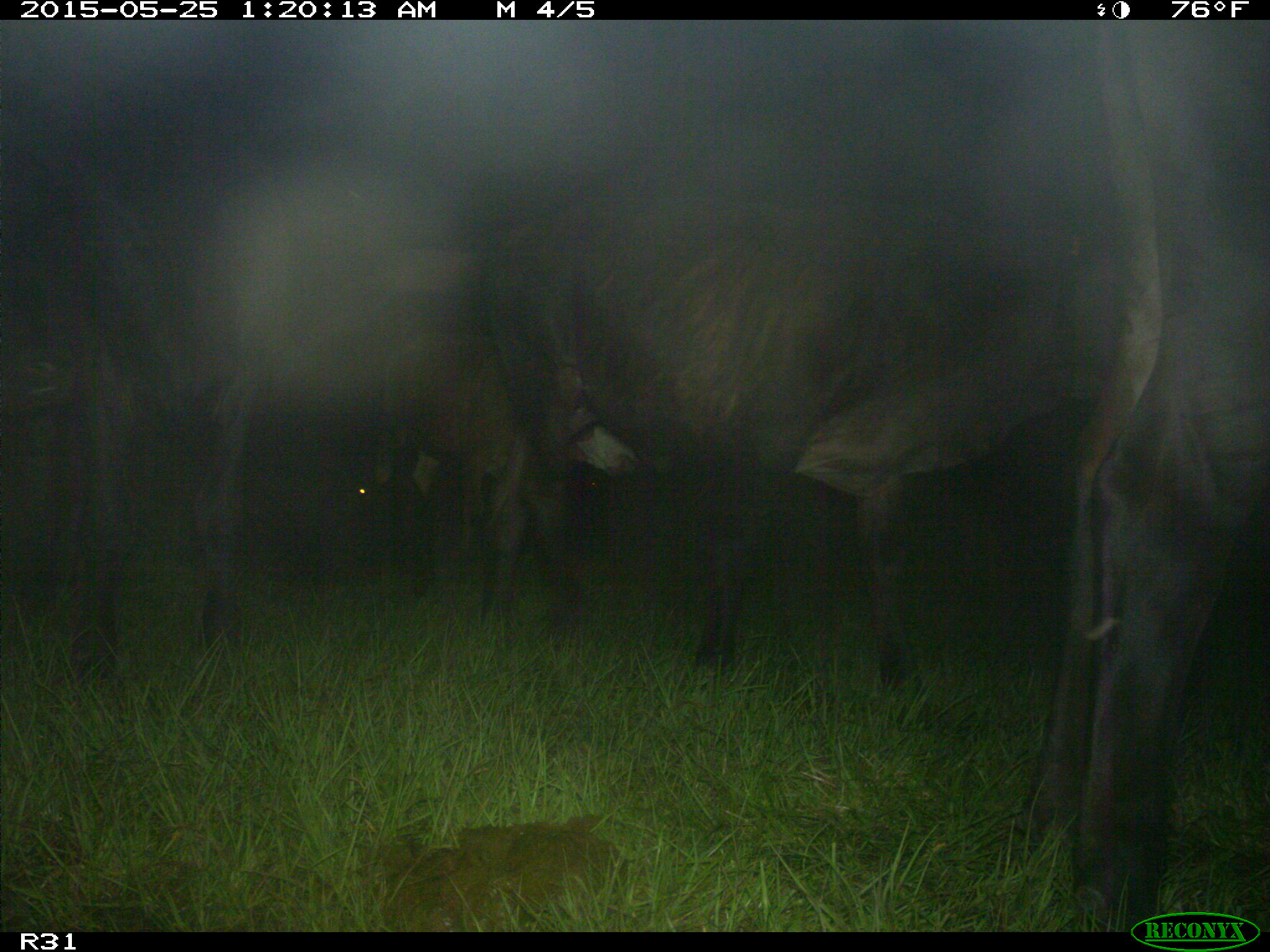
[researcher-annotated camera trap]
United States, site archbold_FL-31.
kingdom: Animalia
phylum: Chordata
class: Mammalia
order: Artiodactyla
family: Bovidae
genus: Bos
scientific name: Bos taurus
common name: domestic cow